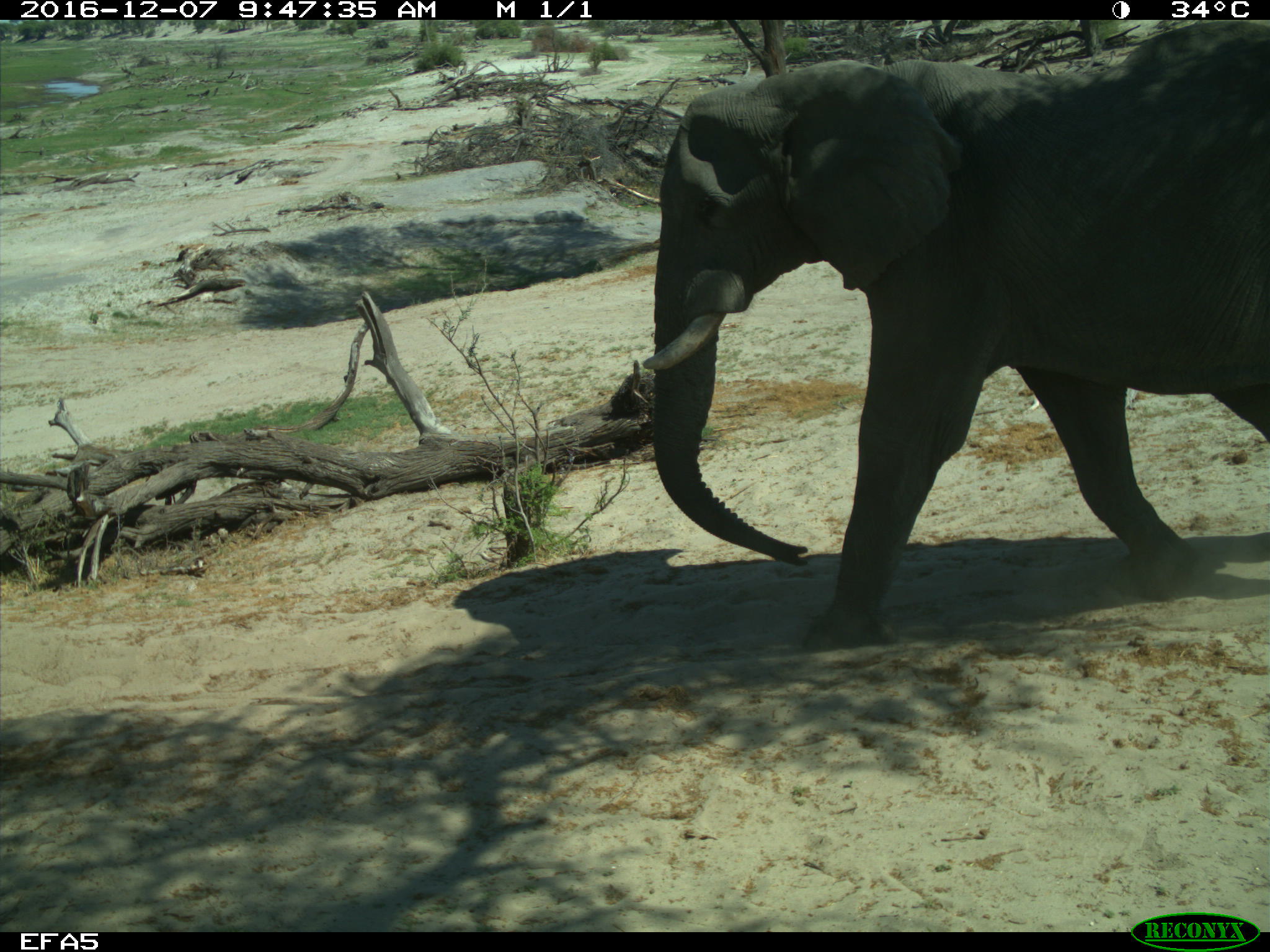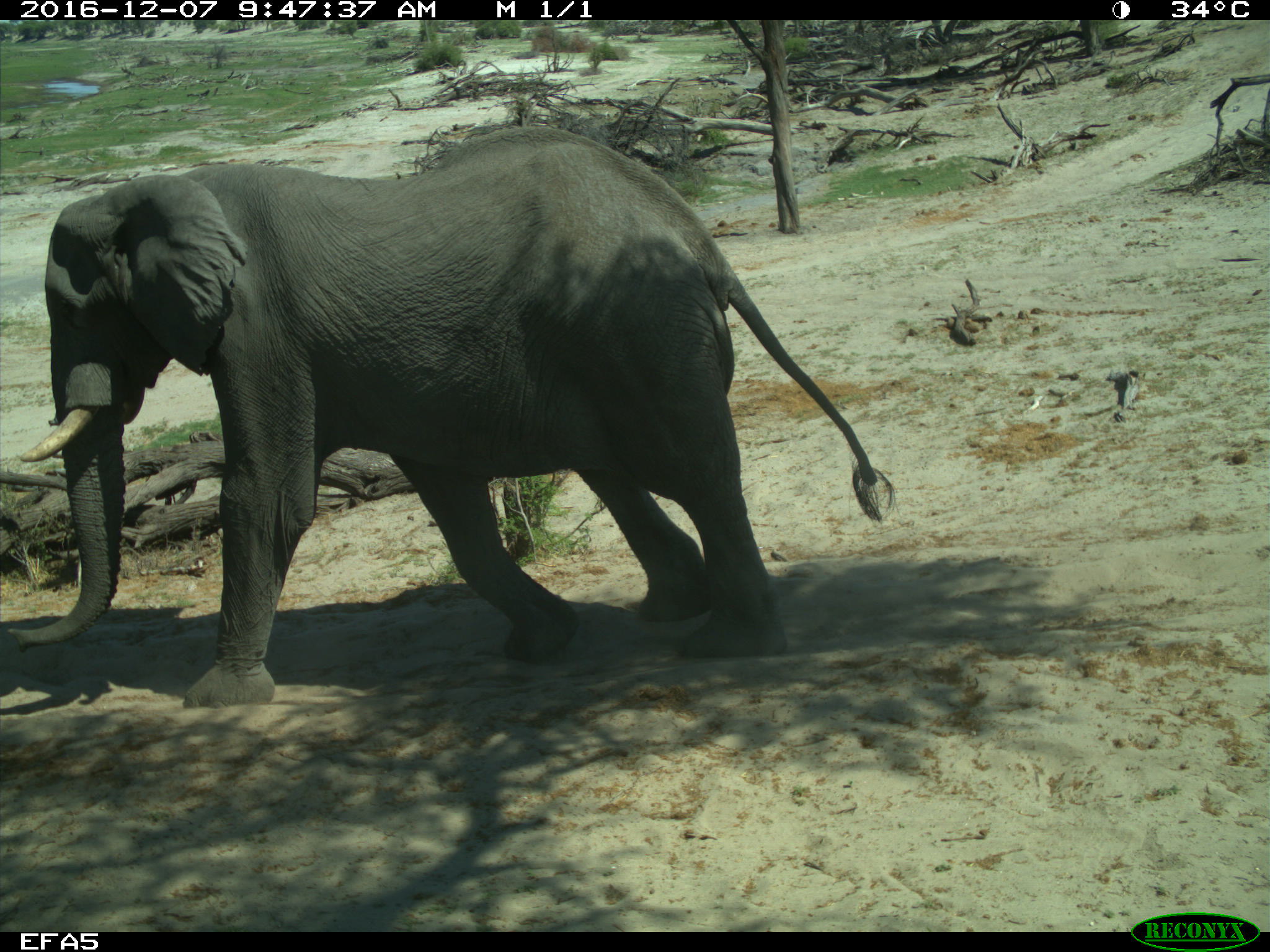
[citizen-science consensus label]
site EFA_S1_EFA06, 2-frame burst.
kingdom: Animalia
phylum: Chordata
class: Mammalia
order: Proboscidea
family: Elephantidae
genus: Loxodonta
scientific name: Loxodonta africana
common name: african bush elephant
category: elephant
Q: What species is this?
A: Elephant (african bush elephant) (Loxodonta africana).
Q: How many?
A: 1.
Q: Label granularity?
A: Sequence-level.